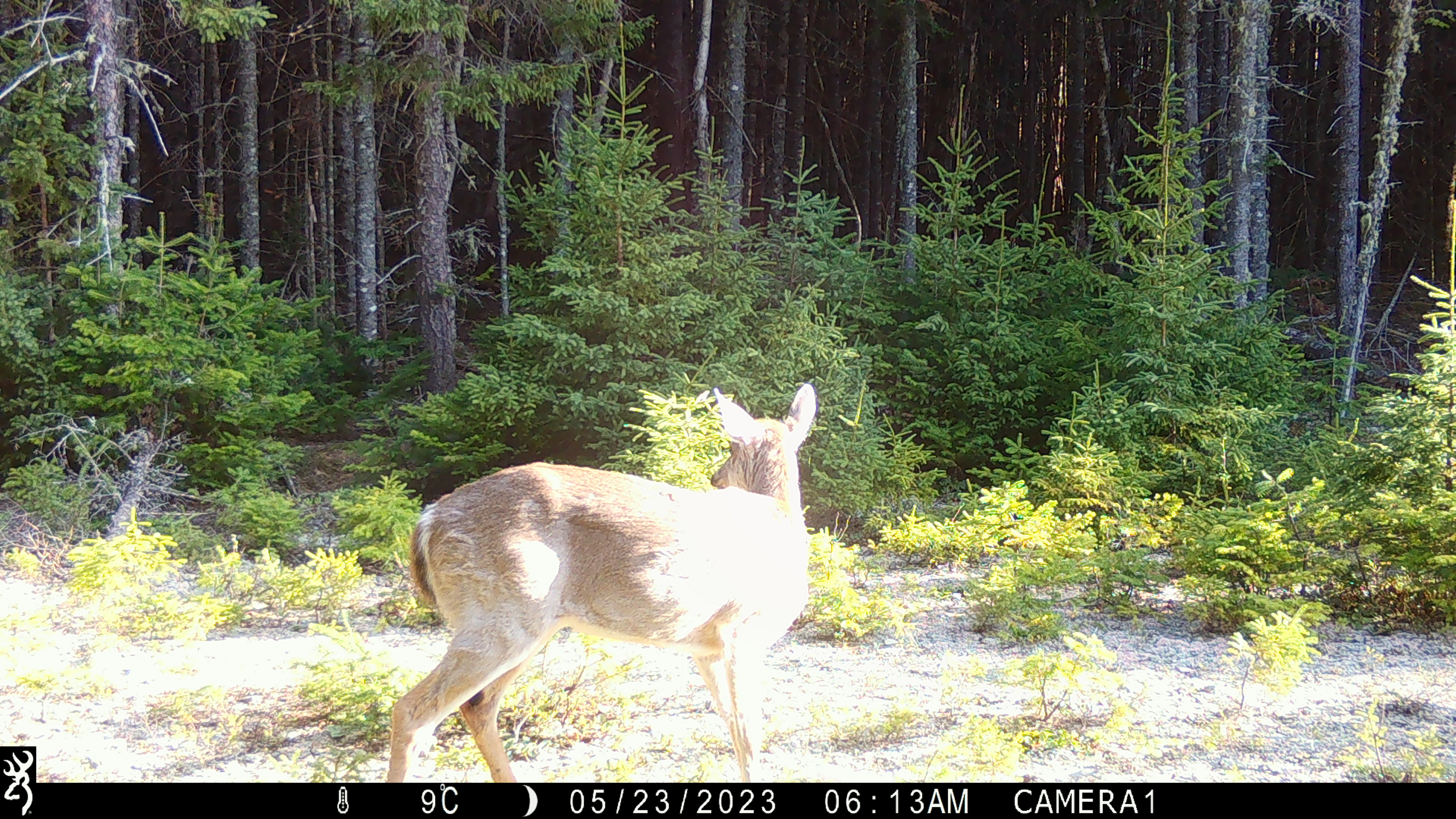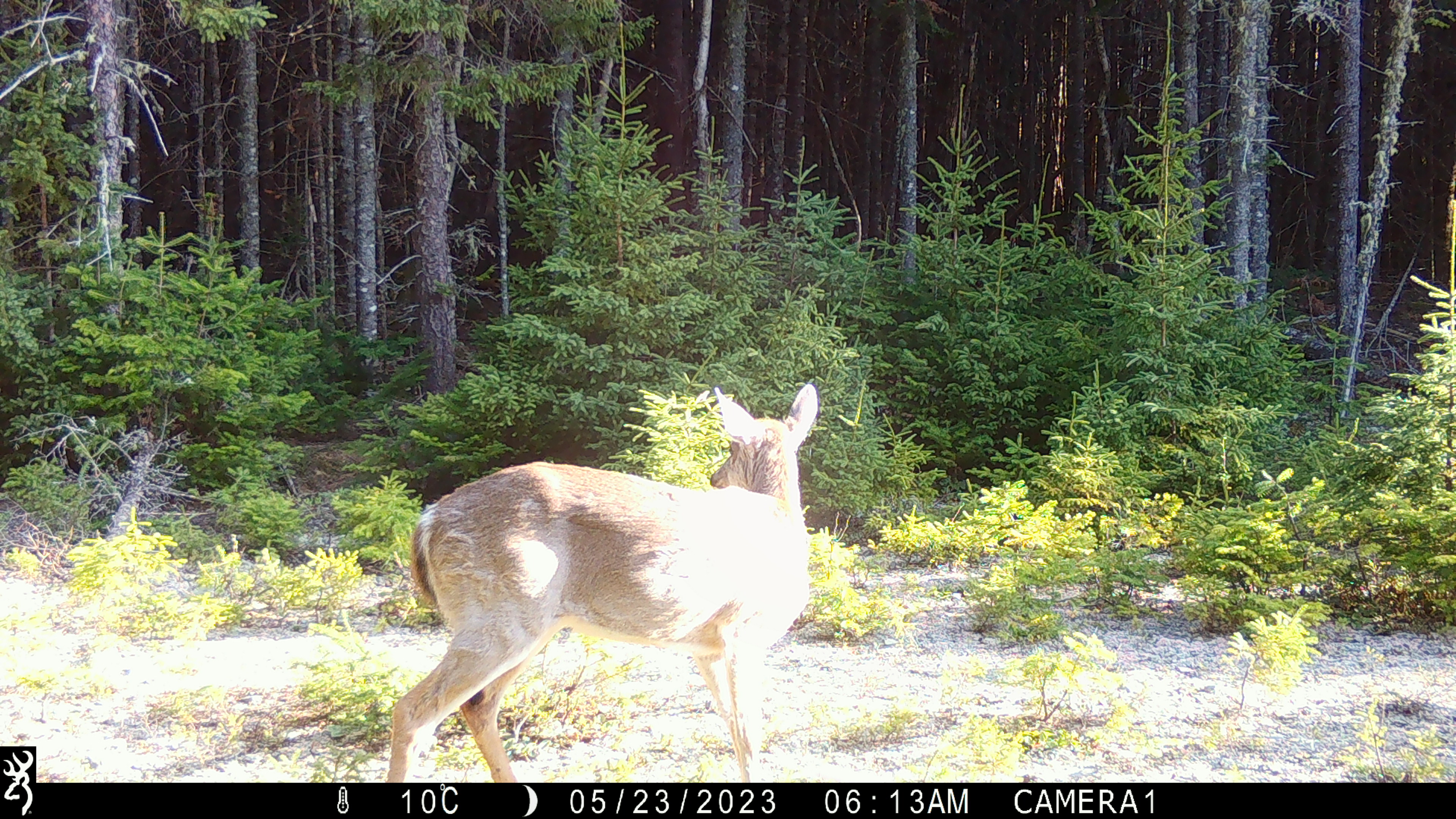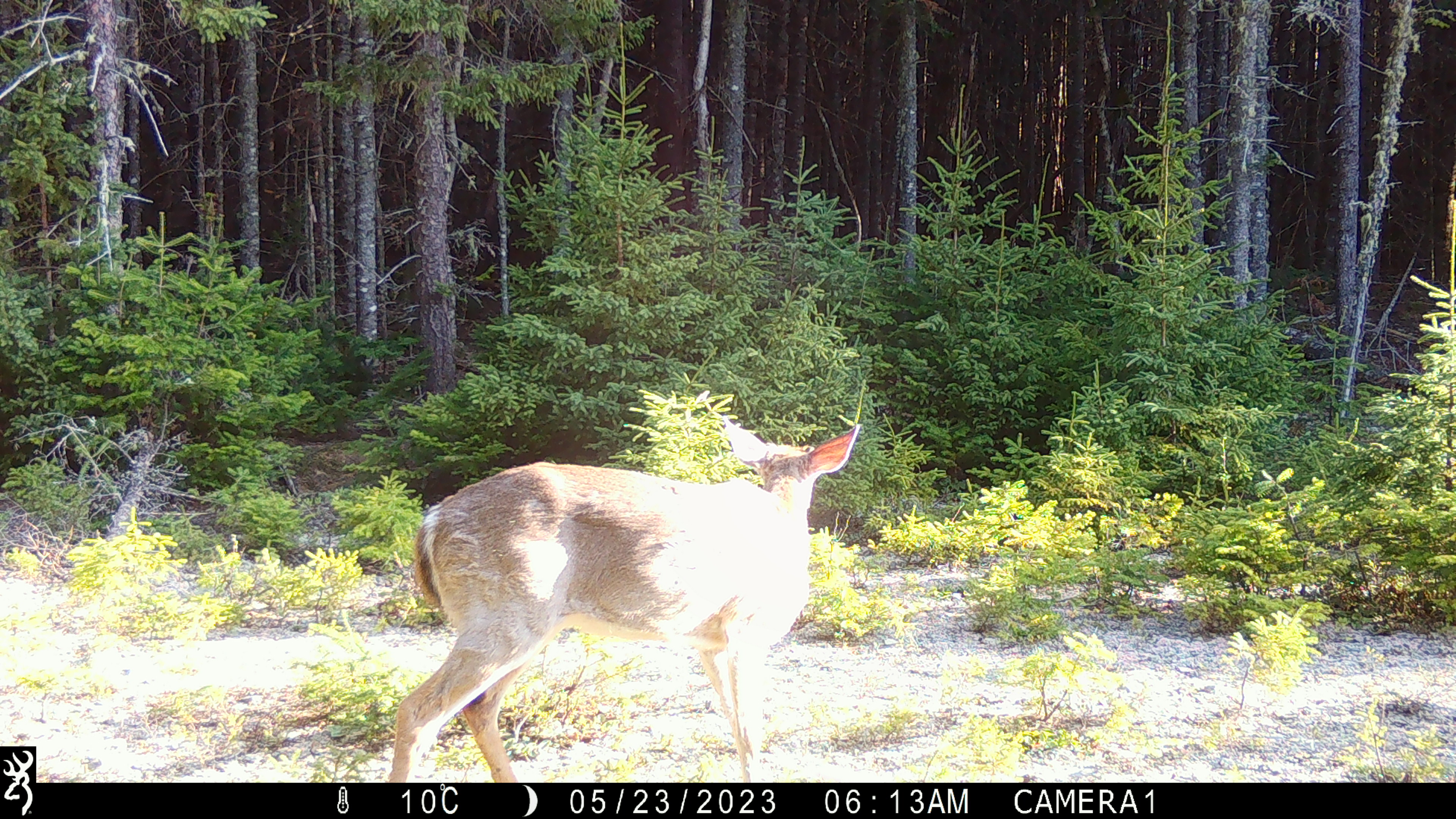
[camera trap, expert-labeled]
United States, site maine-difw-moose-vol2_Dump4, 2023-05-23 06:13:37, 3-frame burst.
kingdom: Animalia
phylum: Chordata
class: Mammalia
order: Artiodactyla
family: Cervidae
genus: Odocoileus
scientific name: Odocoileus virginianus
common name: white-tailed deer